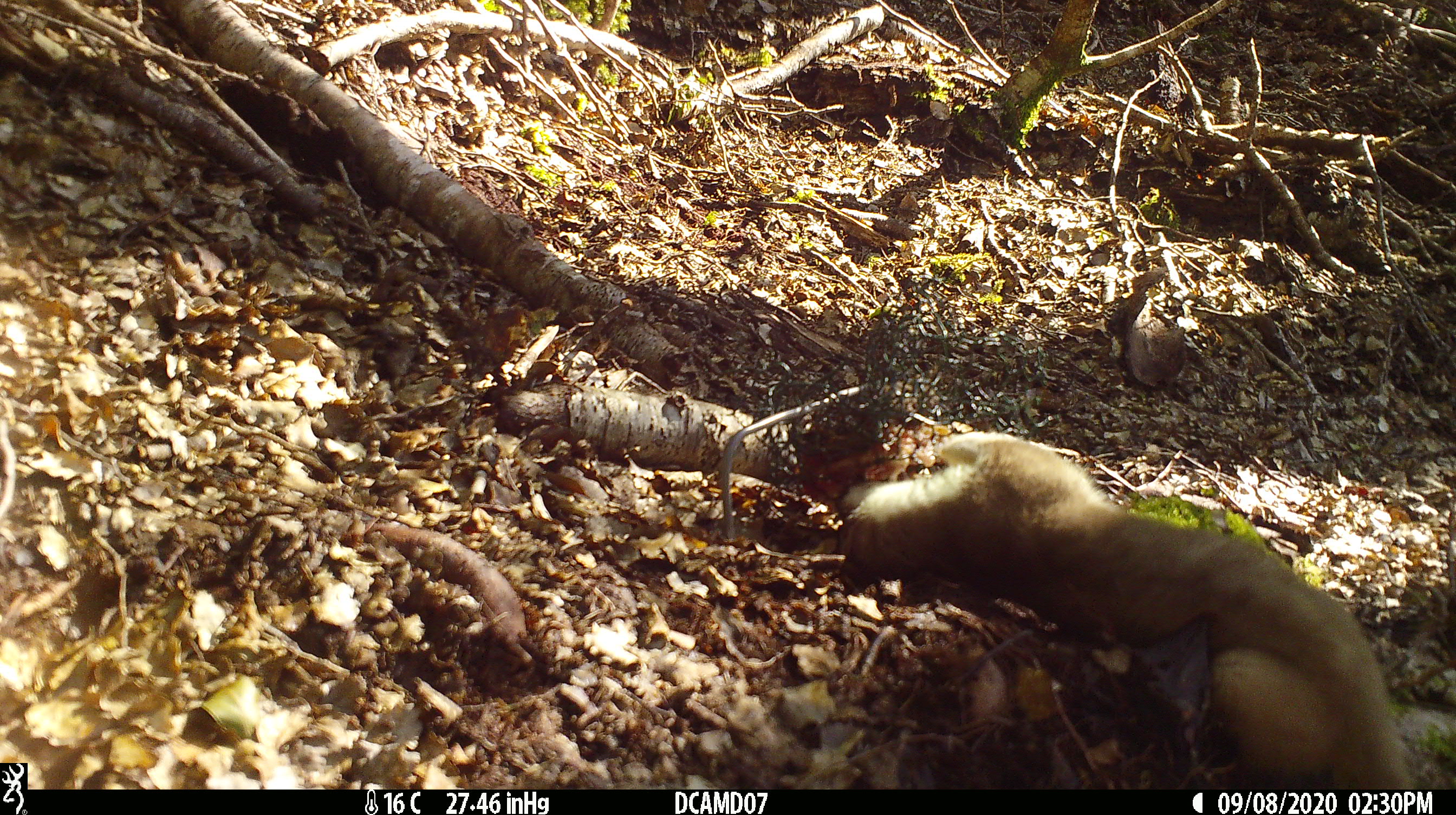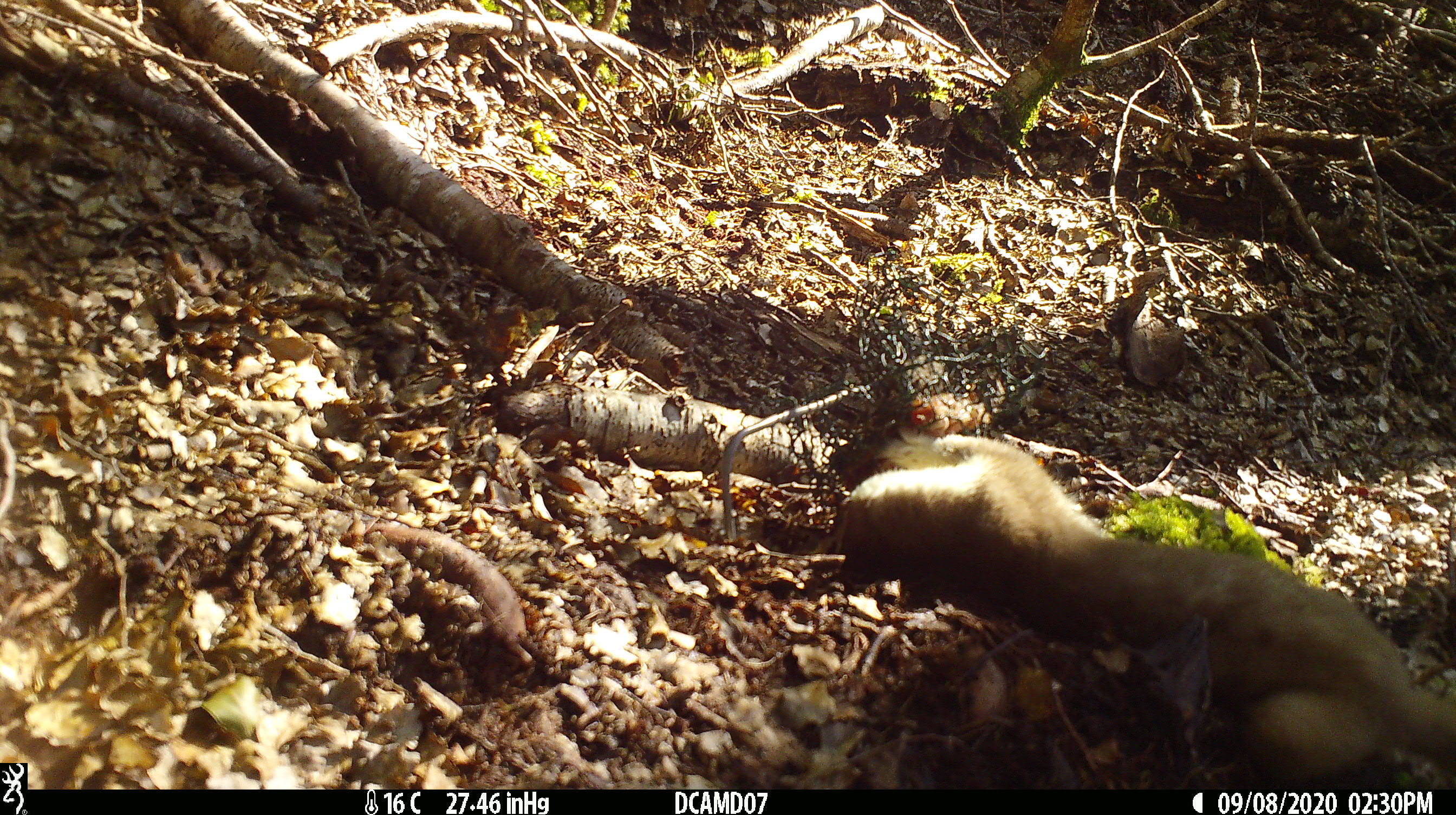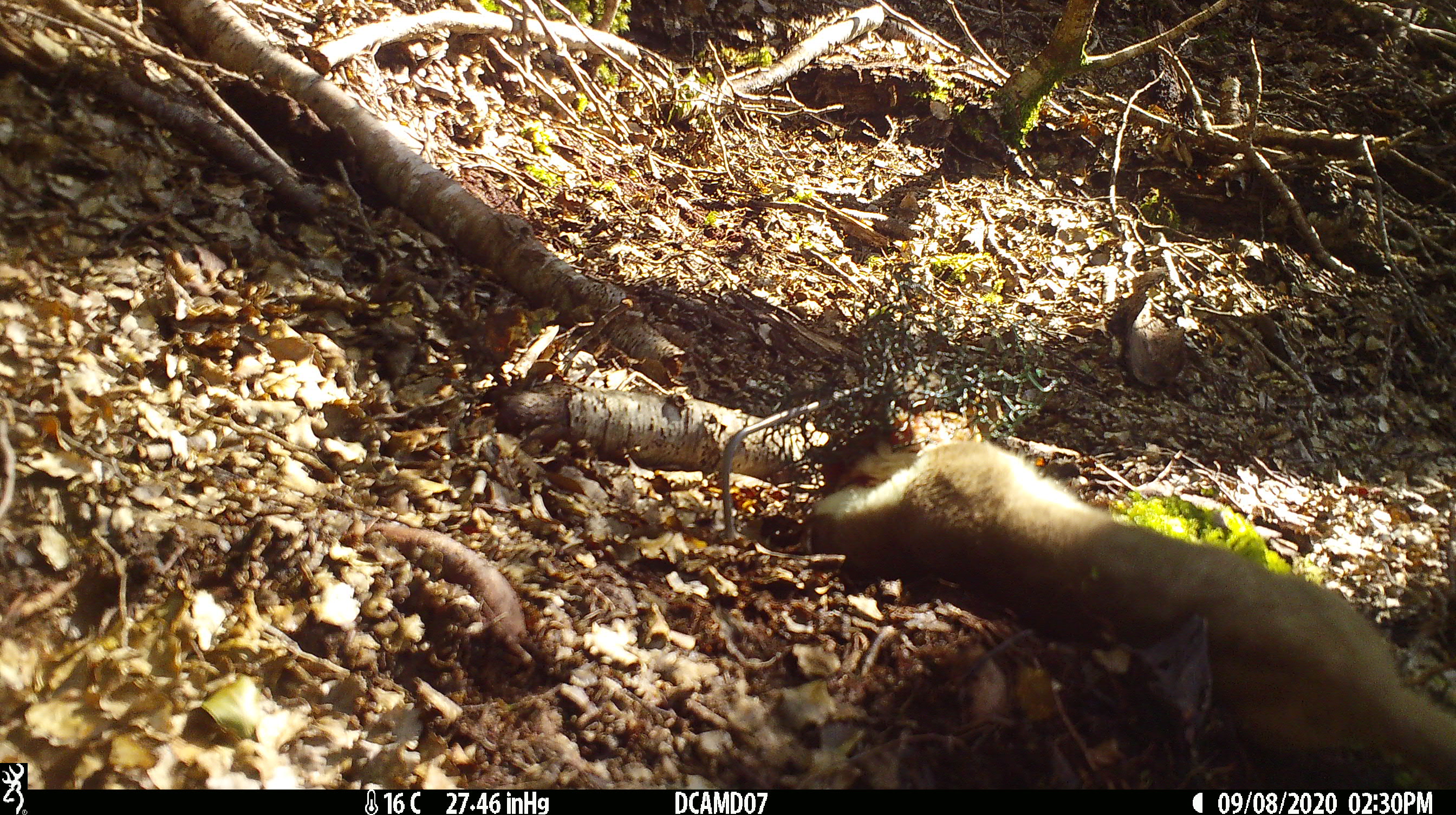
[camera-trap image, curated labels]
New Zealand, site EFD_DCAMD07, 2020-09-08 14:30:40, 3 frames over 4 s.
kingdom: Animalia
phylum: Chordata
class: Mammalia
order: Carnivora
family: Mustelidae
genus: Mustela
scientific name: Mustela erminea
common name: stoat